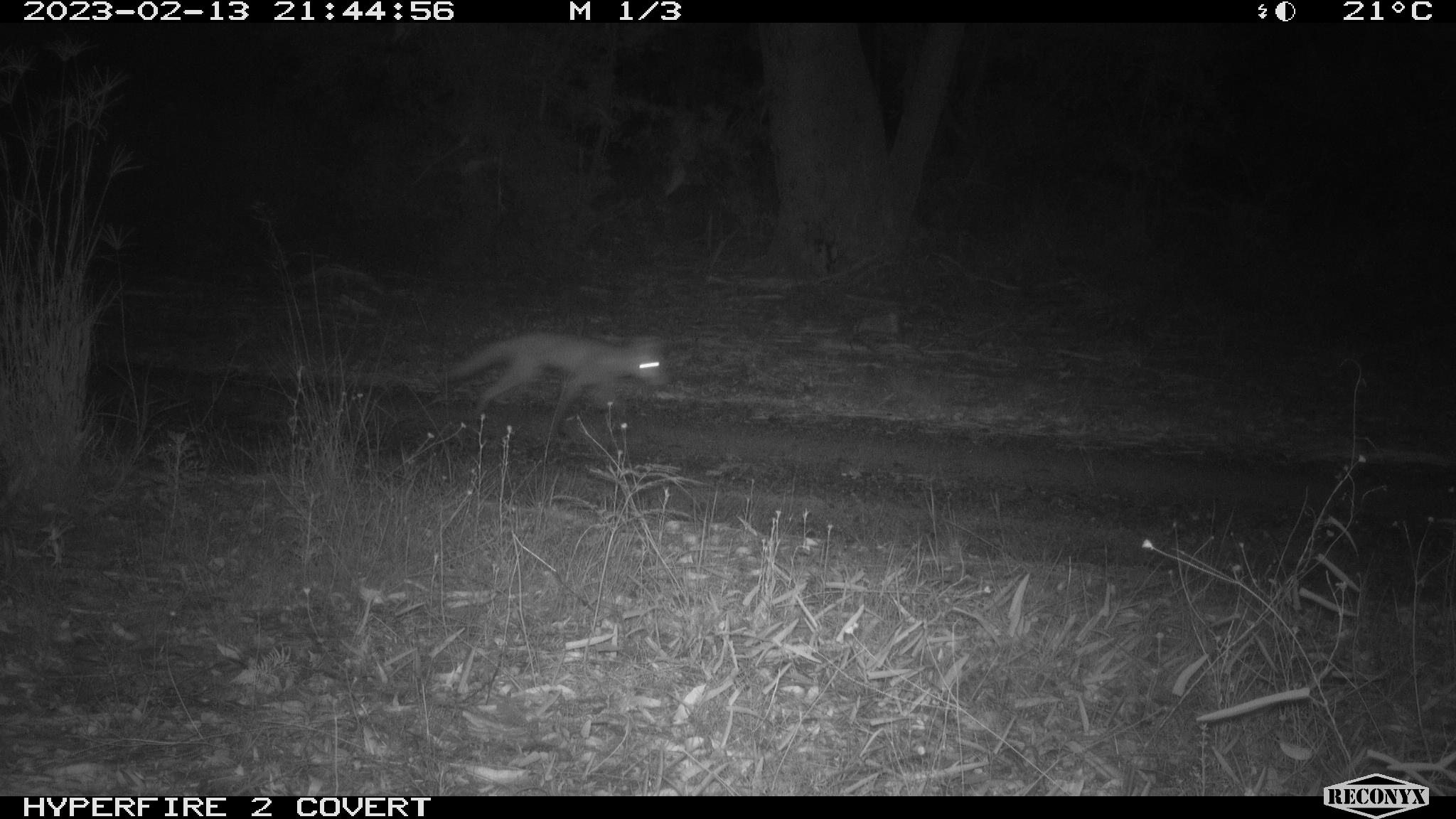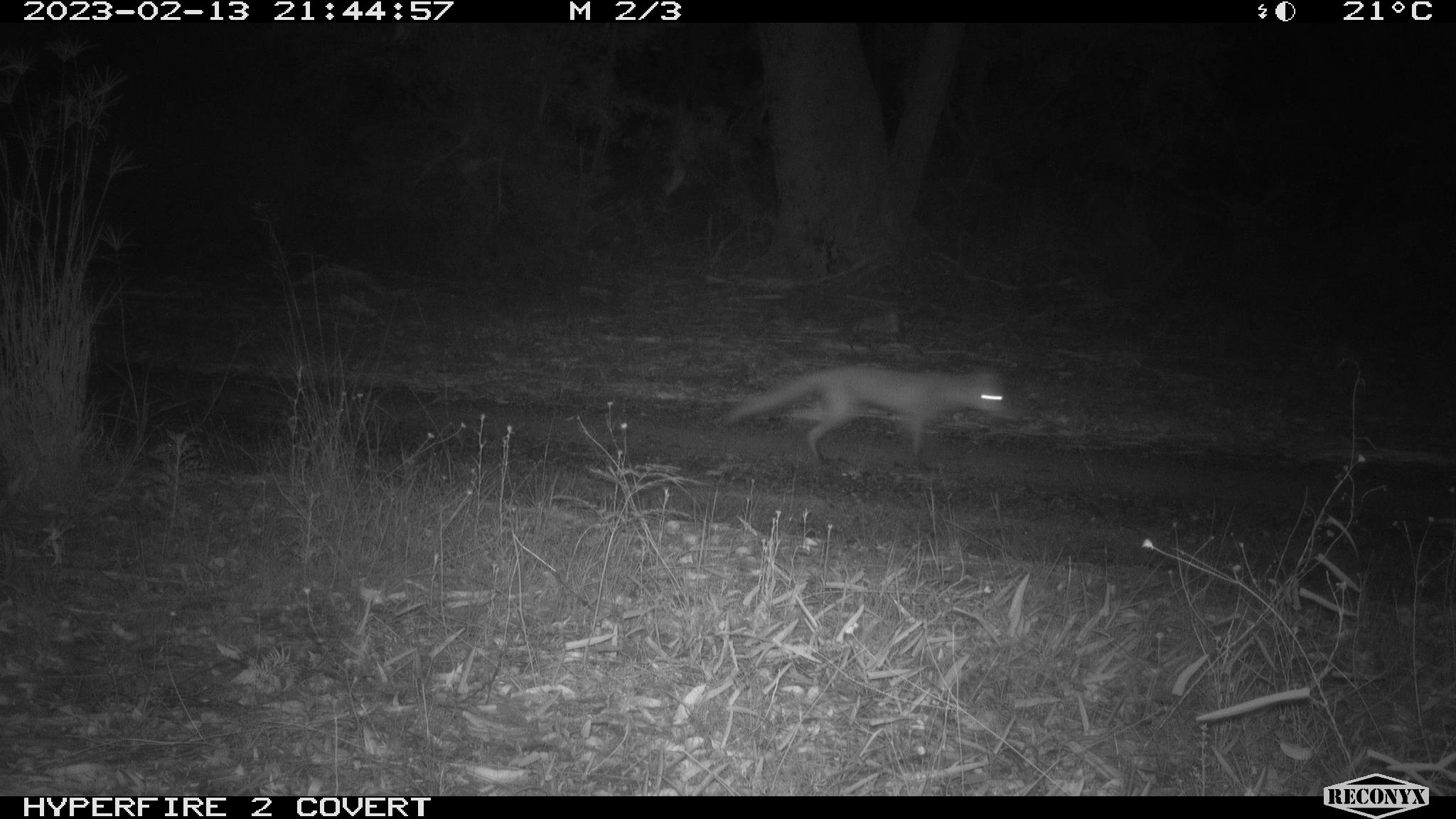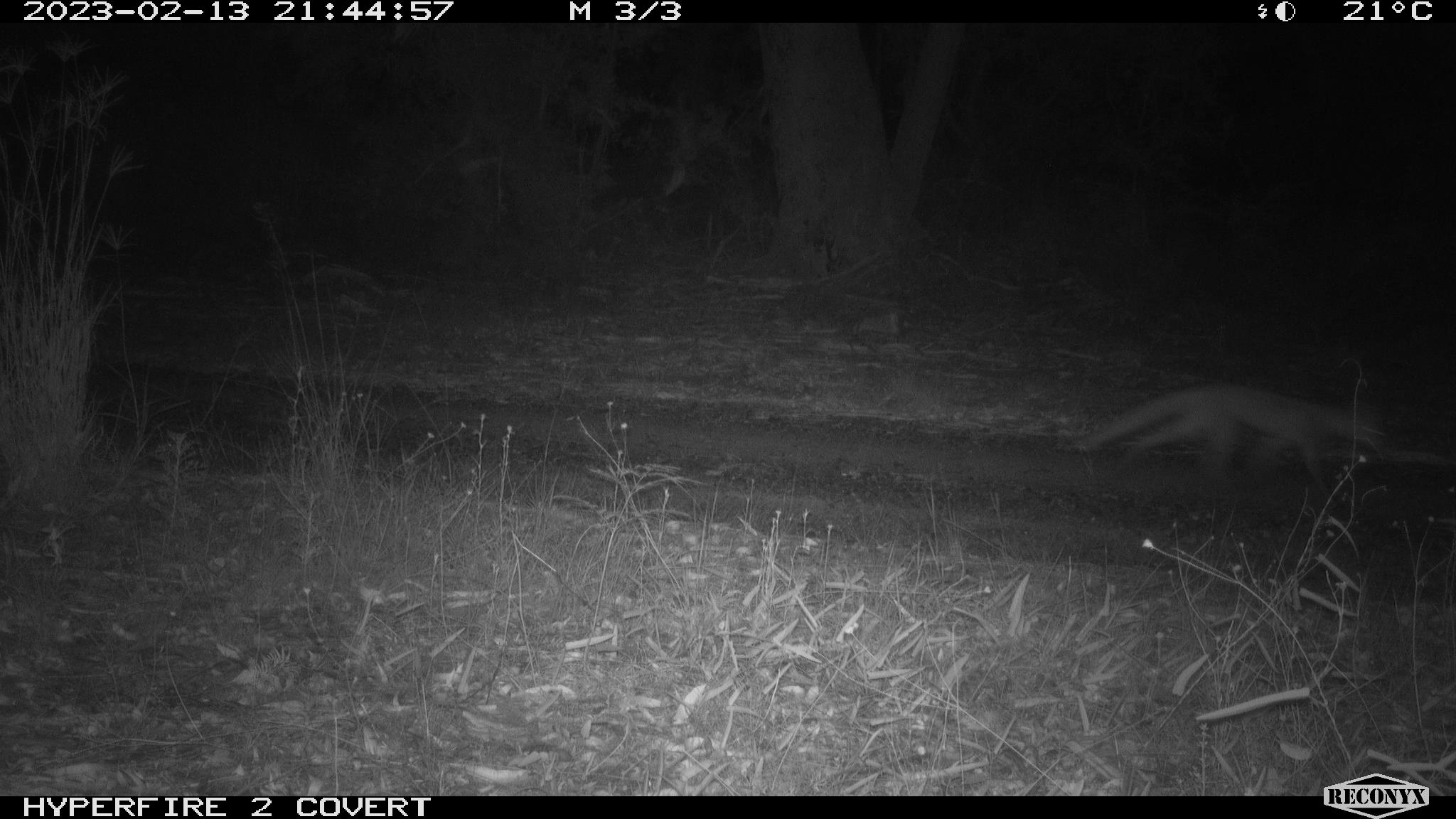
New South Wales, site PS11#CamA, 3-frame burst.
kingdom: Animalia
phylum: Chordata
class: Mammalia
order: Carnivora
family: Canidae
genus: Vulpes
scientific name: Vulpes vulpes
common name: red fox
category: fox